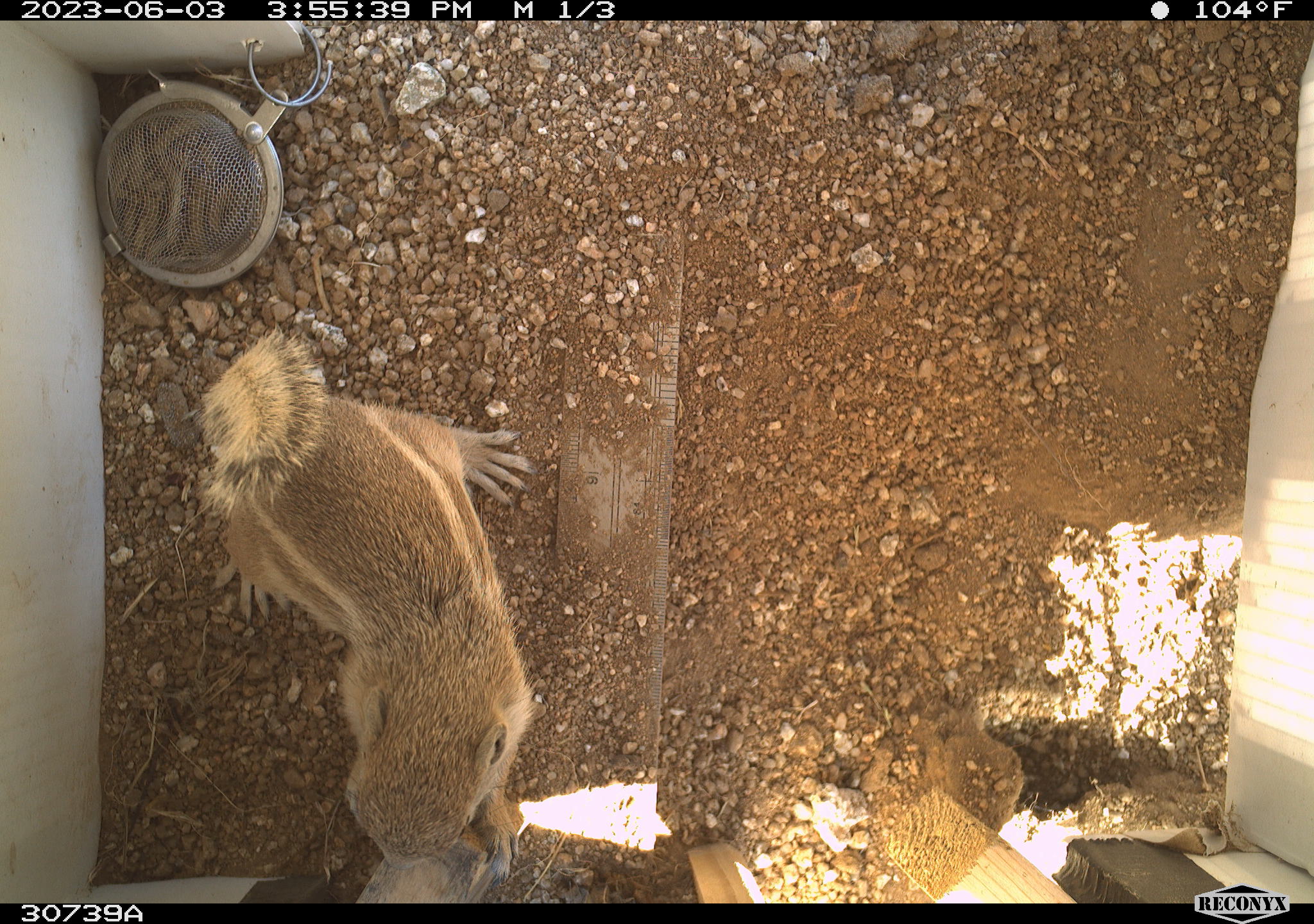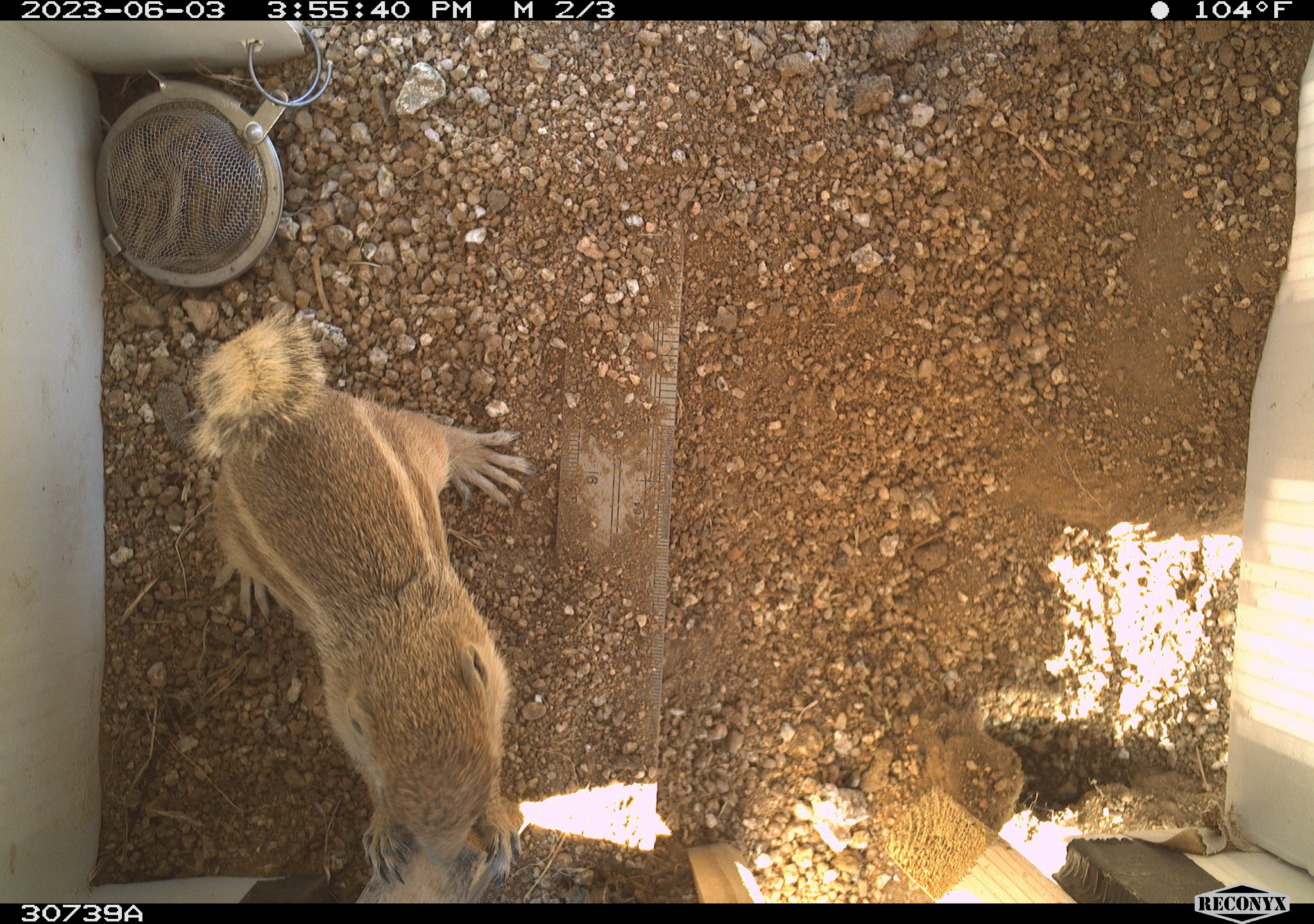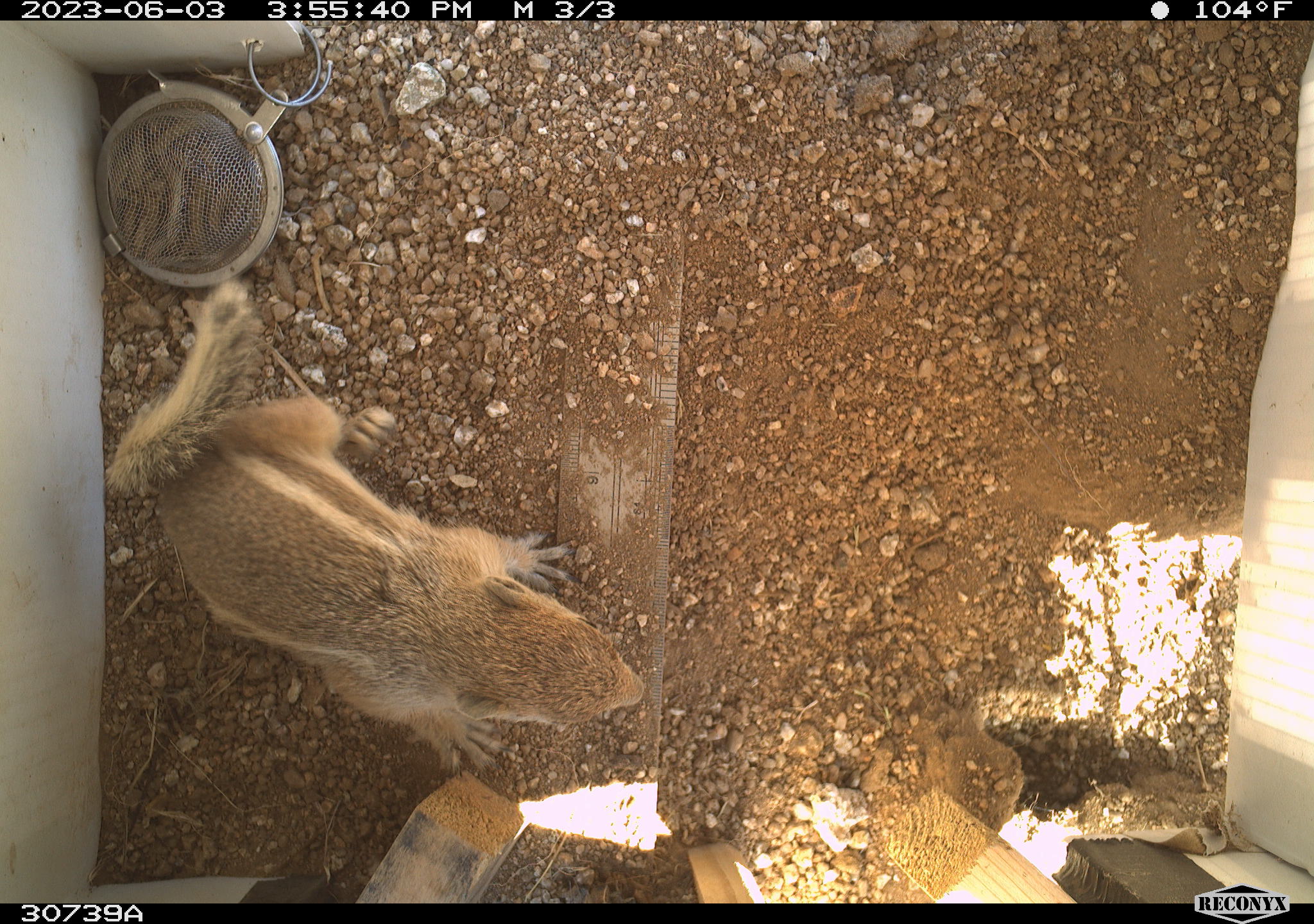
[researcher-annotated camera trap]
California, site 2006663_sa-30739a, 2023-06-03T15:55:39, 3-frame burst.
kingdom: Animalia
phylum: Chordata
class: Mammalia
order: Rodentia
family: Sciuridae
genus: Ammospermophilus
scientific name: Ammospermophilus leucurus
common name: white-tailed antelope squirrel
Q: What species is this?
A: White-tailed antelope squirrel (Ammospermophilus leucurus).